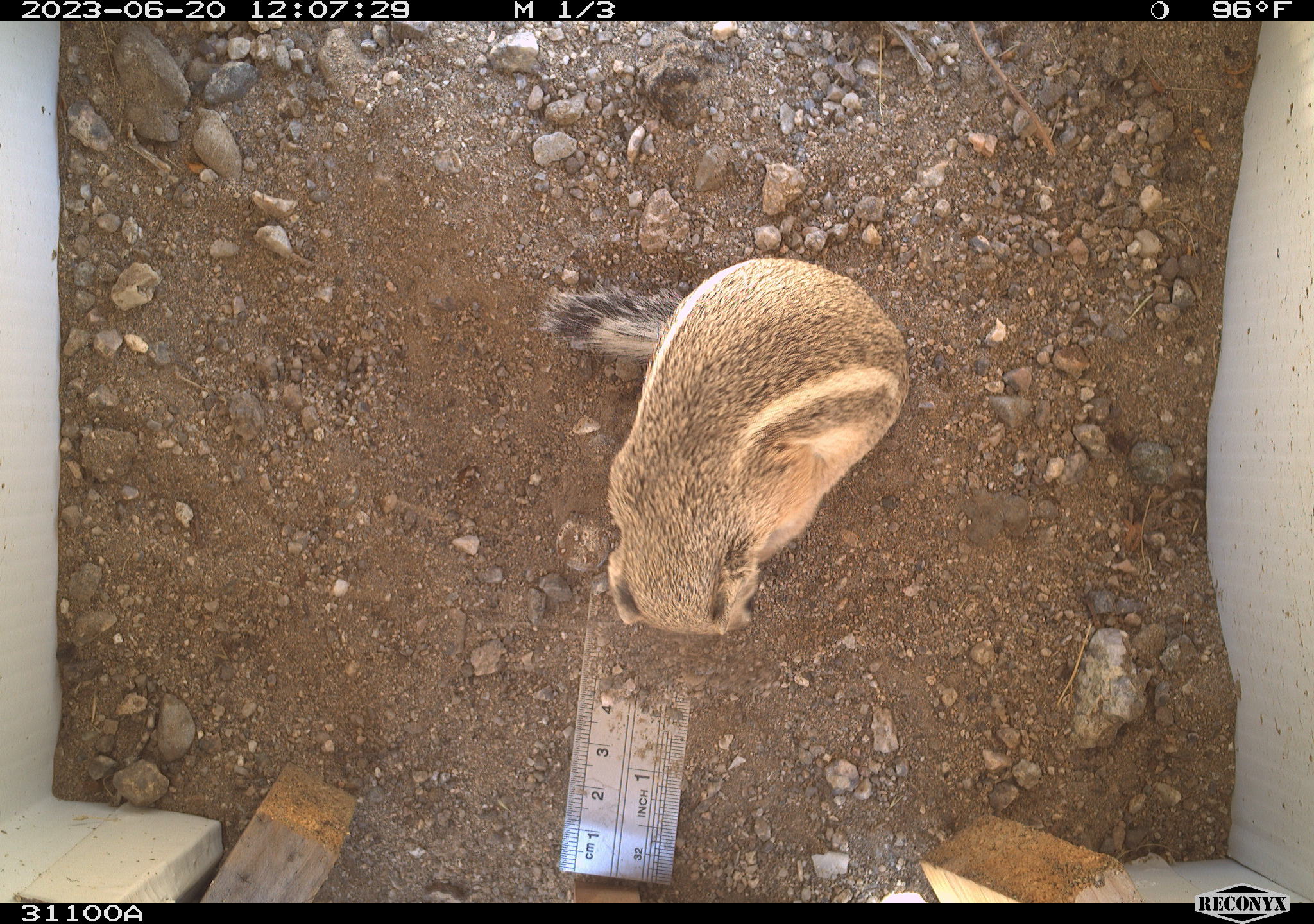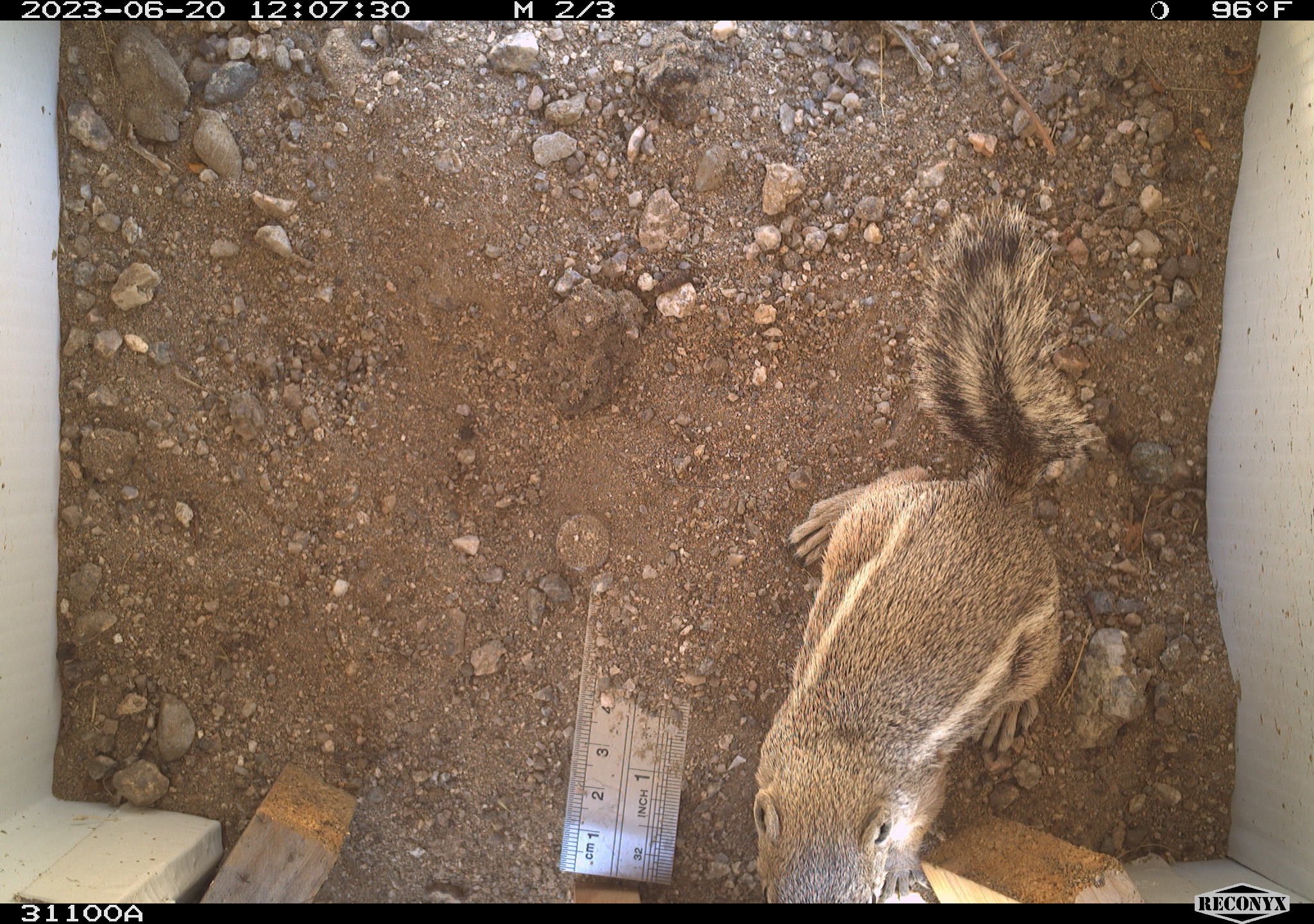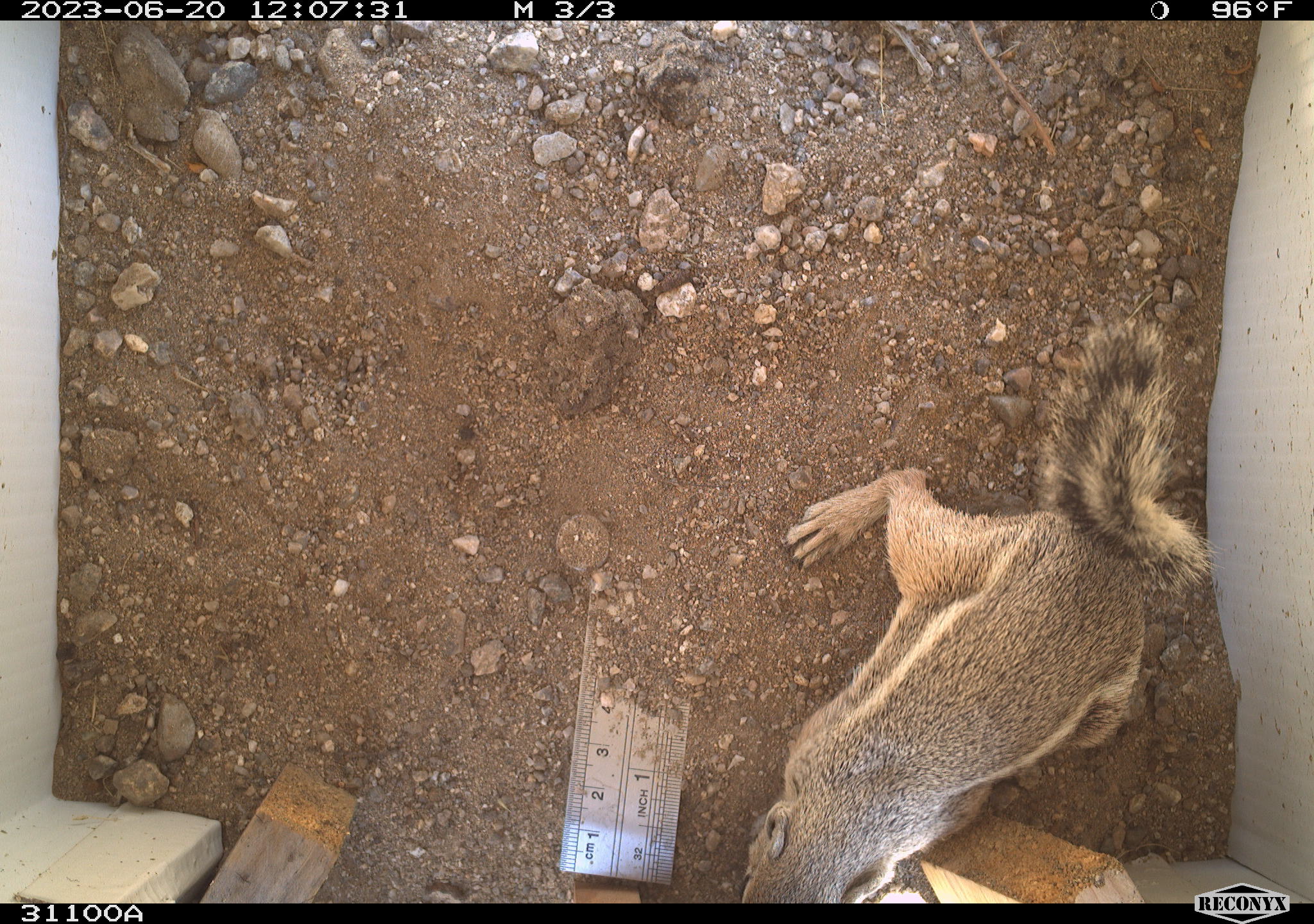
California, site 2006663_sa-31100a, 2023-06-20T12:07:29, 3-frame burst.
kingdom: Animalia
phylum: Chordata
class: Mammalia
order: Rodentia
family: Sciuridae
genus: Ammospermophilus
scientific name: Ammospermophilus leucurus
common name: white-tailed antelope squirrel